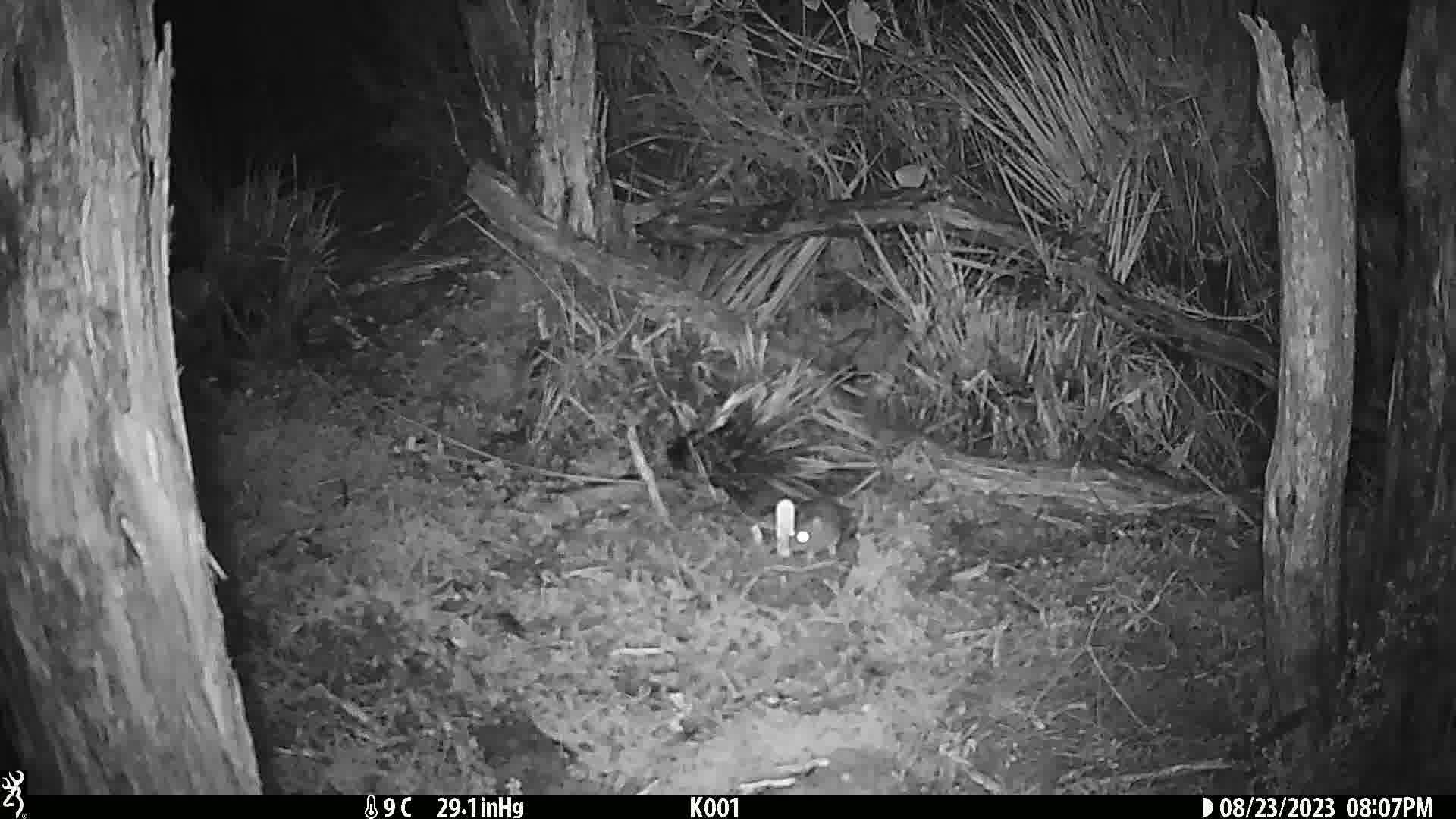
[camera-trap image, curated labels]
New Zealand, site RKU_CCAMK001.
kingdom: Animalia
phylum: Chordata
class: Mammalia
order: Rodentia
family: Muridae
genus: Rattus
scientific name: Rattus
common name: rat